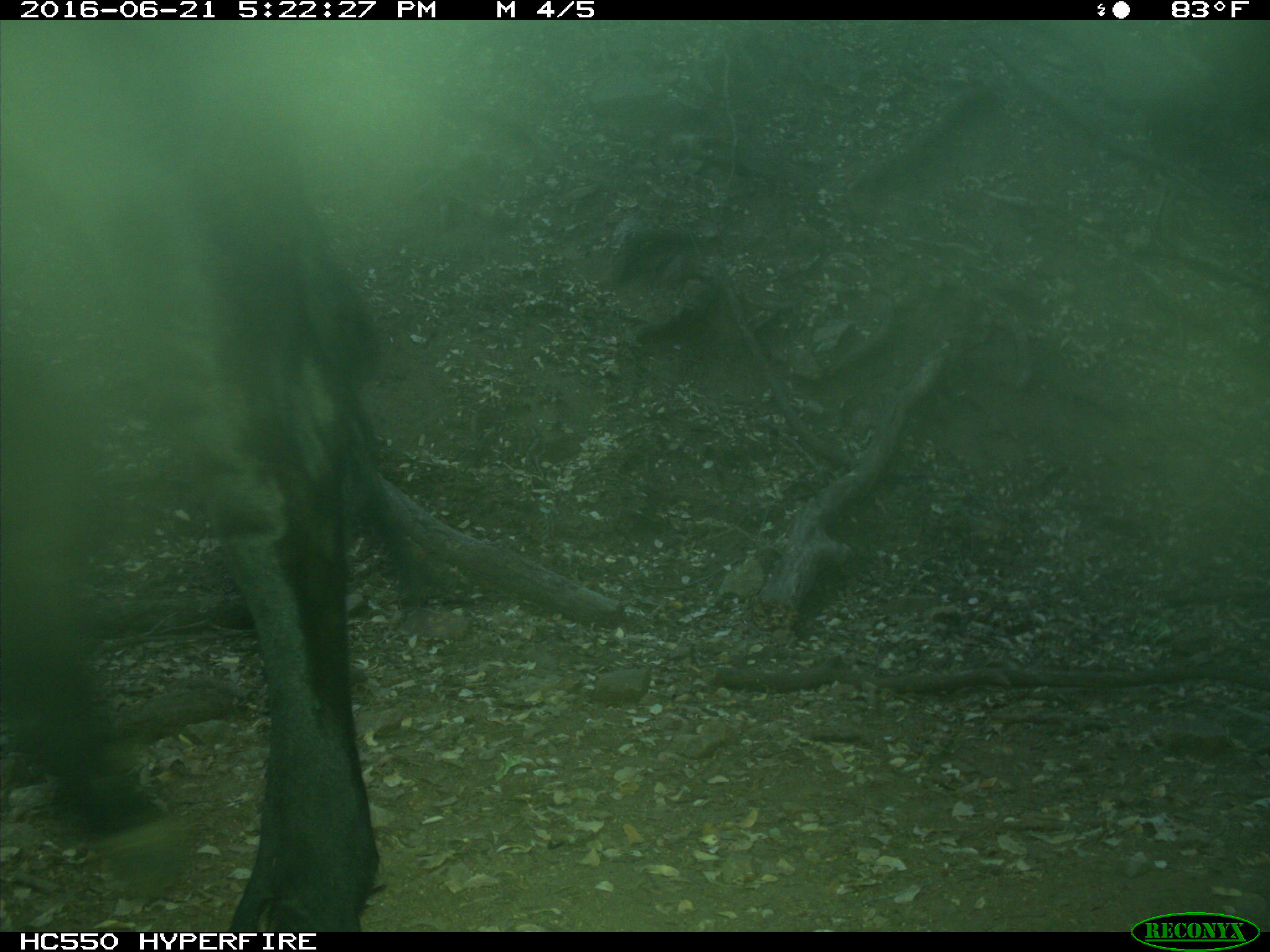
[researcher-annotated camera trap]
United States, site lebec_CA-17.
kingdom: Animalia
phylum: Chordata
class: Mammalia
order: Artiodactyla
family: Bovidae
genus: Bos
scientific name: Bos taurus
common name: domestic cow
Bos taurus (domestic cow).